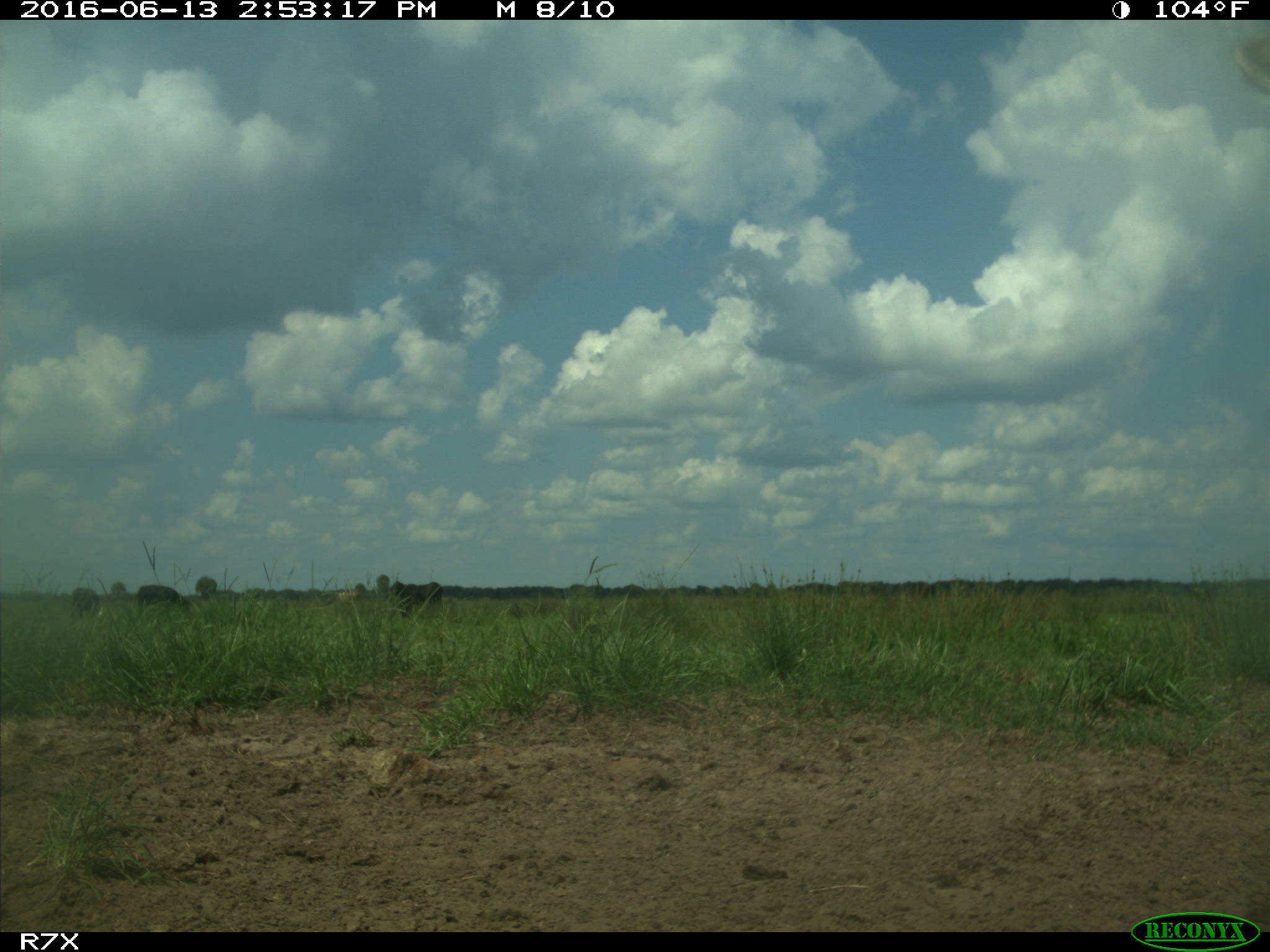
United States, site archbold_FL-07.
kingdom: Animalia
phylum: Chordata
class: Mammalia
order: Artiodactyla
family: Bovidae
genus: Bos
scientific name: Bos taurus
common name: domestic cow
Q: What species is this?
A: Bos taurus (domestic cow).